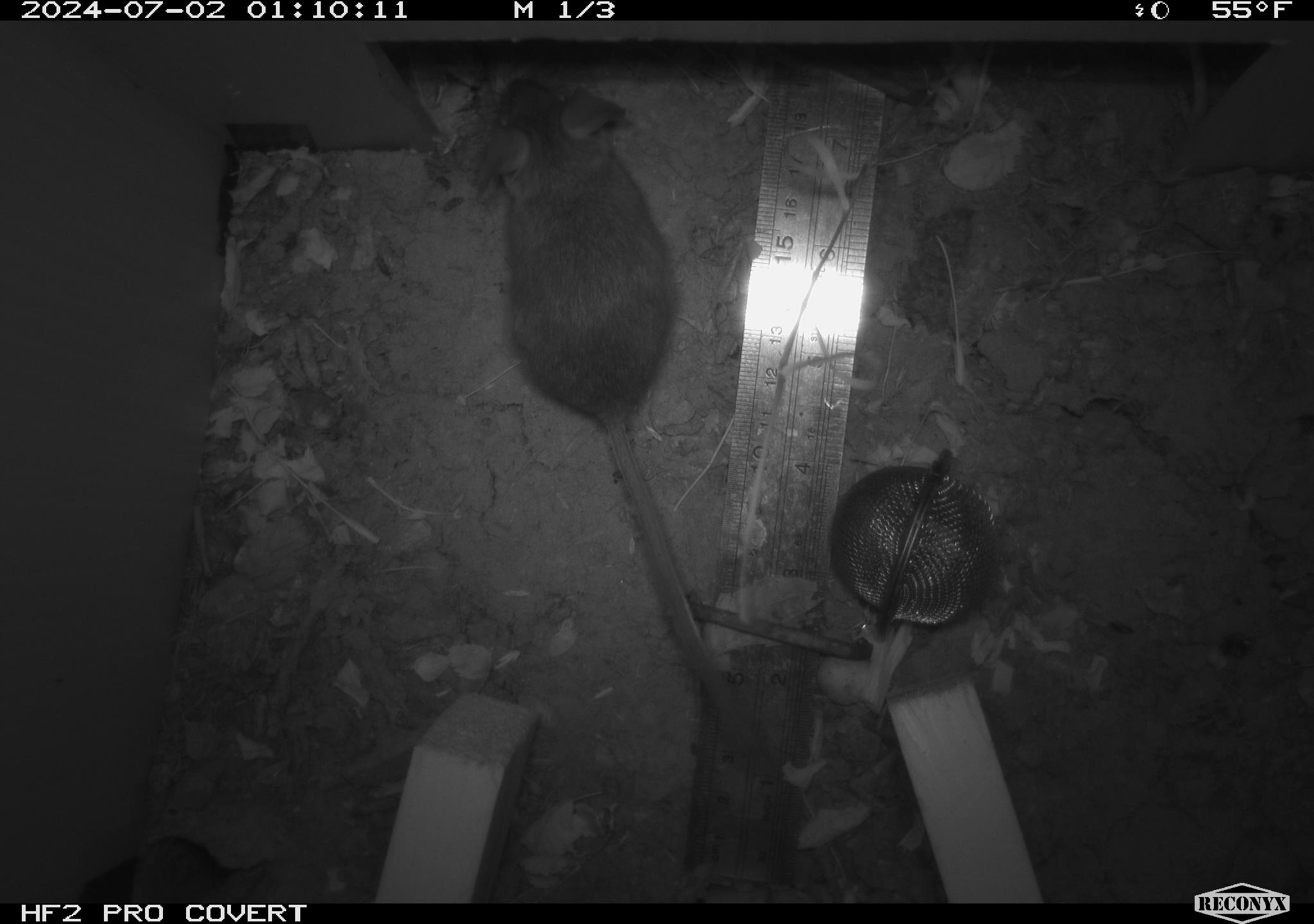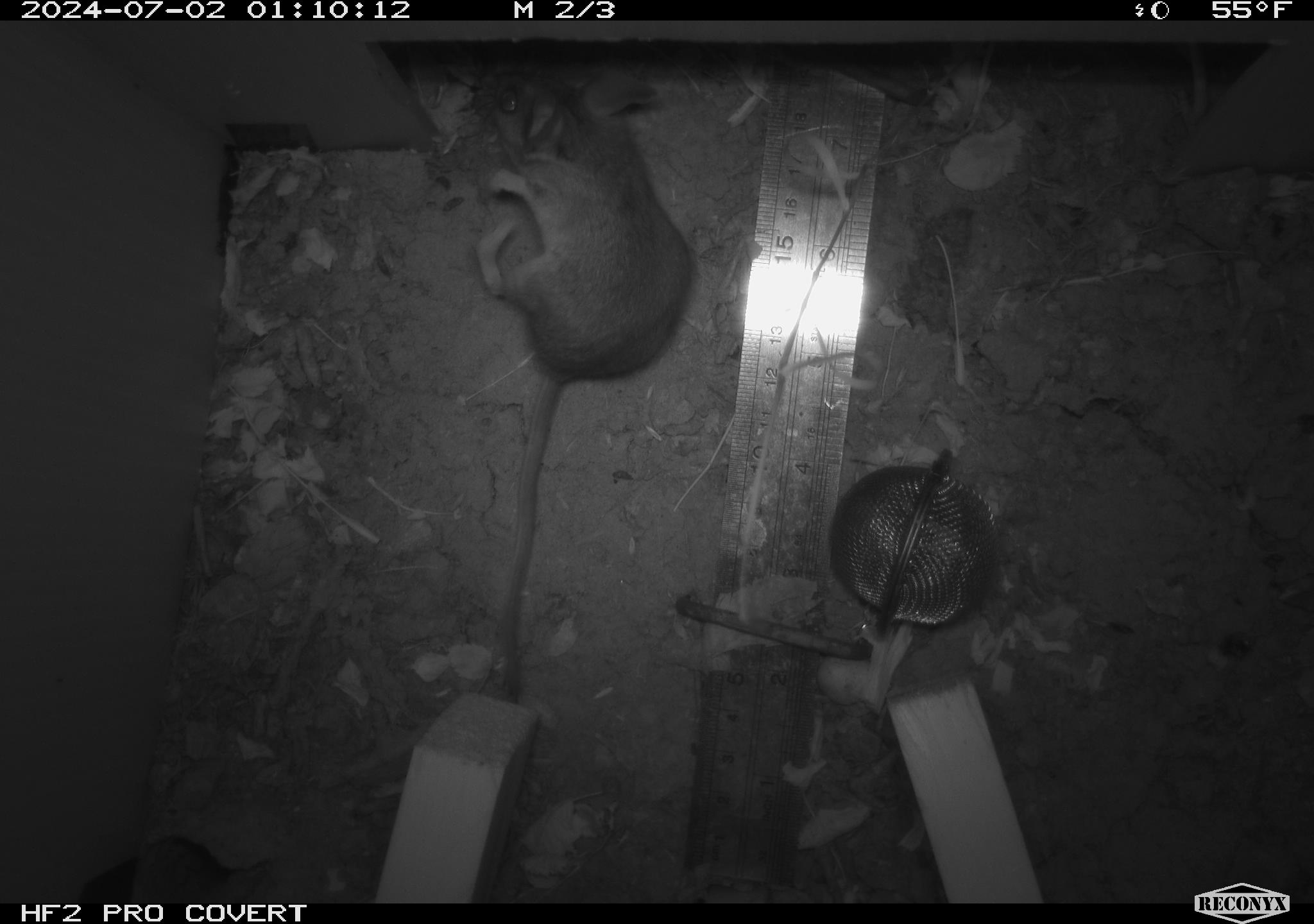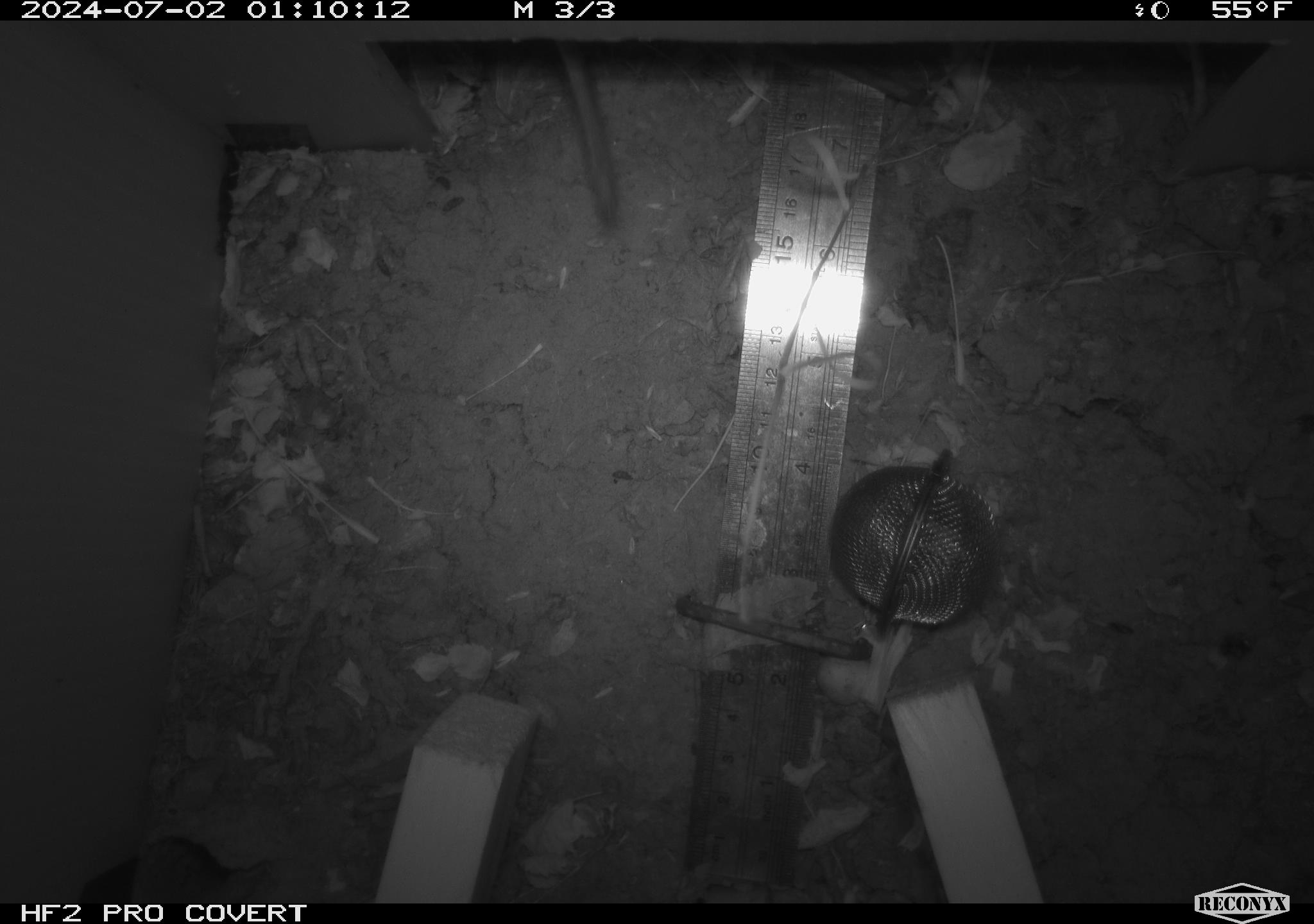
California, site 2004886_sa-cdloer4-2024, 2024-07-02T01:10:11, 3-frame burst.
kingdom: Animalia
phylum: Chordata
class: Mammalia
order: Rodentia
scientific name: Rodentia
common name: rodent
Rodent (Rodentia).